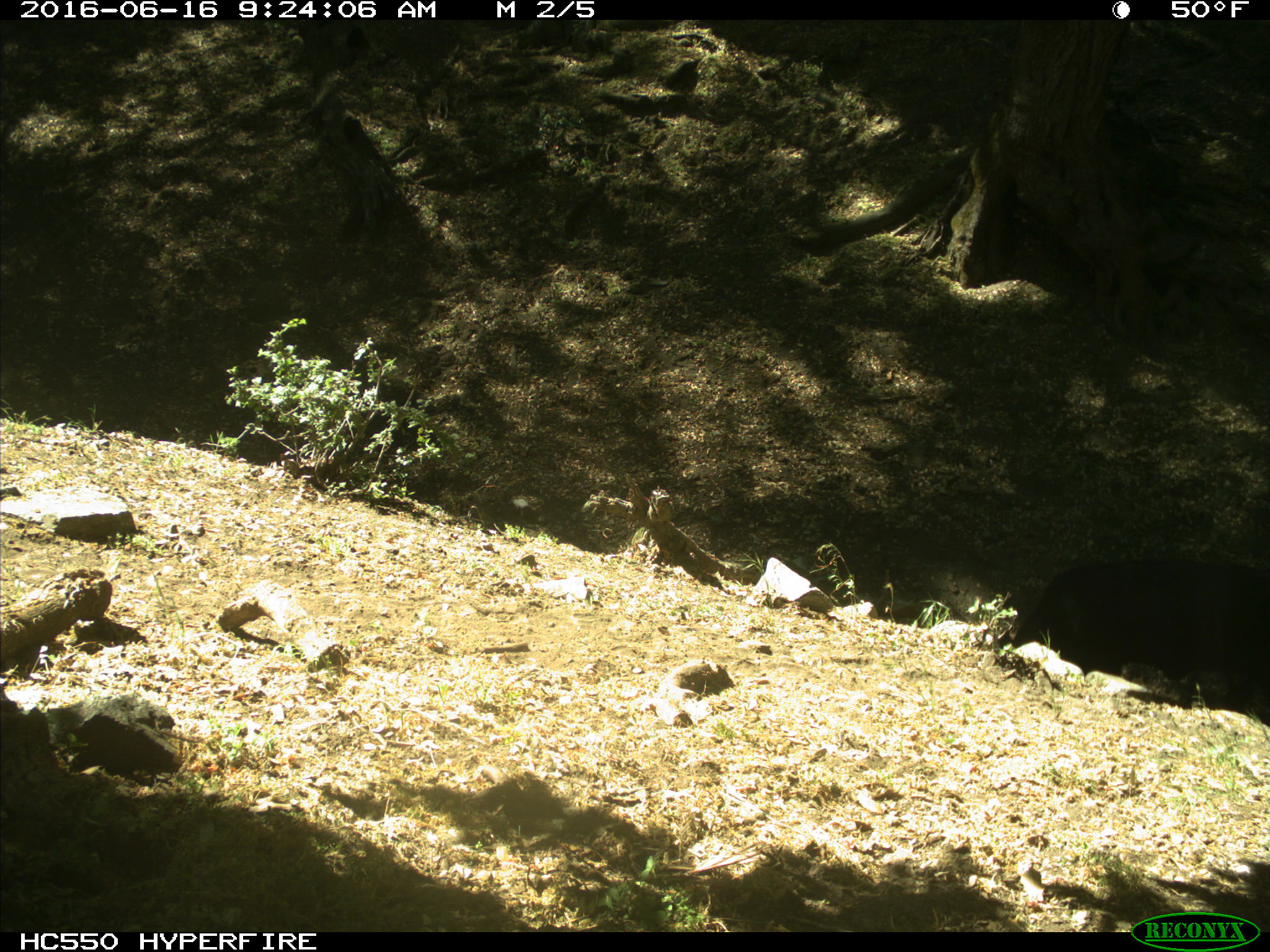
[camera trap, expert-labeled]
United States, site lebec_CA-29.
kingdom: Animalia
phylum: Chordata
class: Mammalia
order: Artiodactyla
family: Bovidae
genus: Bos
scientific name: Bos taurus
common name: domestic cow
Bos taurus (domestic cow).